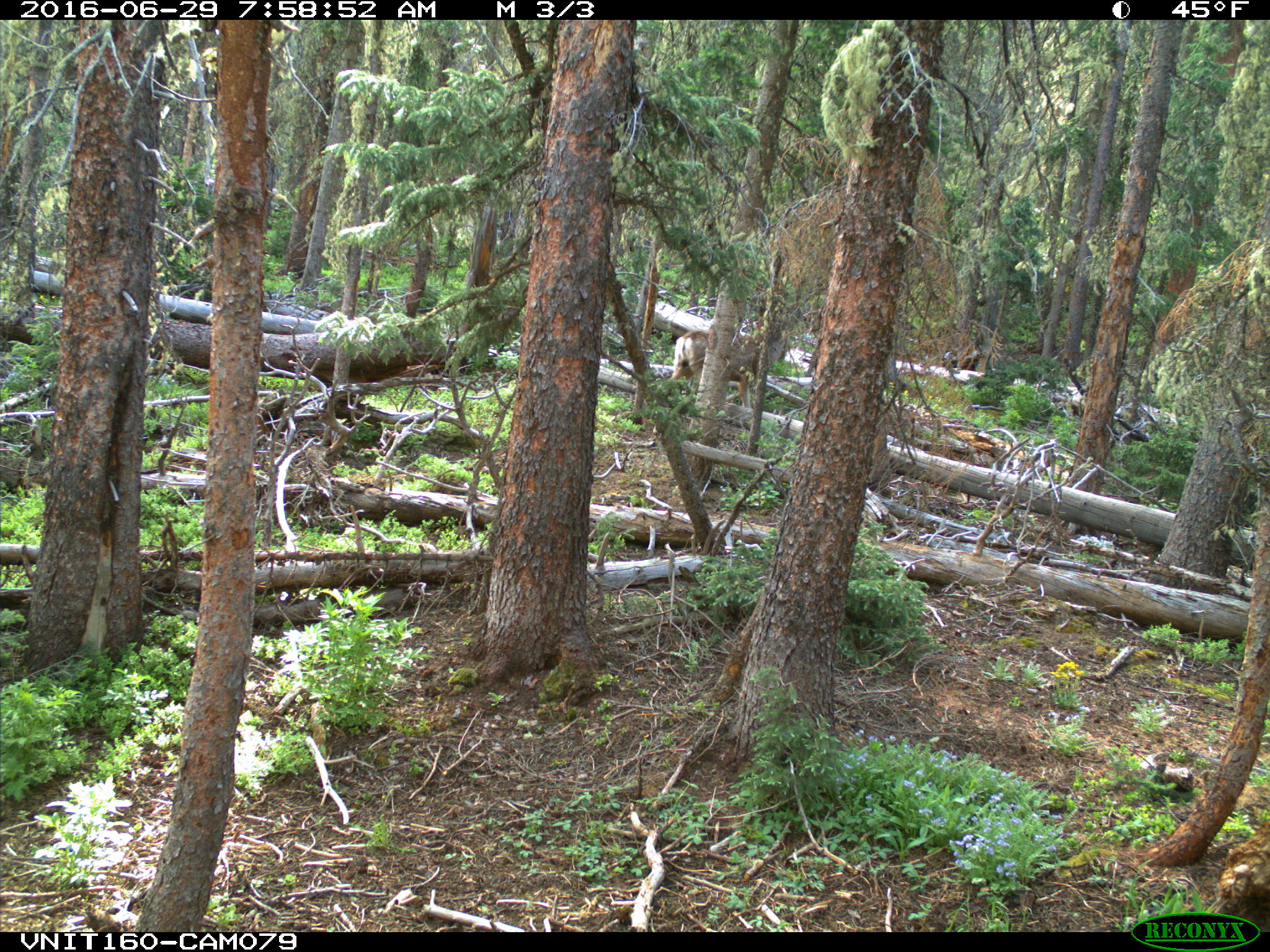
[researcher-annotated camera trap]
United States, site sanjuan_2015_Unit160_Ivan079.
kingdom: Animalia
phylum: Chordata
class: Mammalia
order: Artiodactyla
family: Cervidae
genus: Odocoileus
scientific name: Odocoileus hemionus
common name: mule deer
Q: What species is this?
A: Odocoileus hemionus (mule deer).